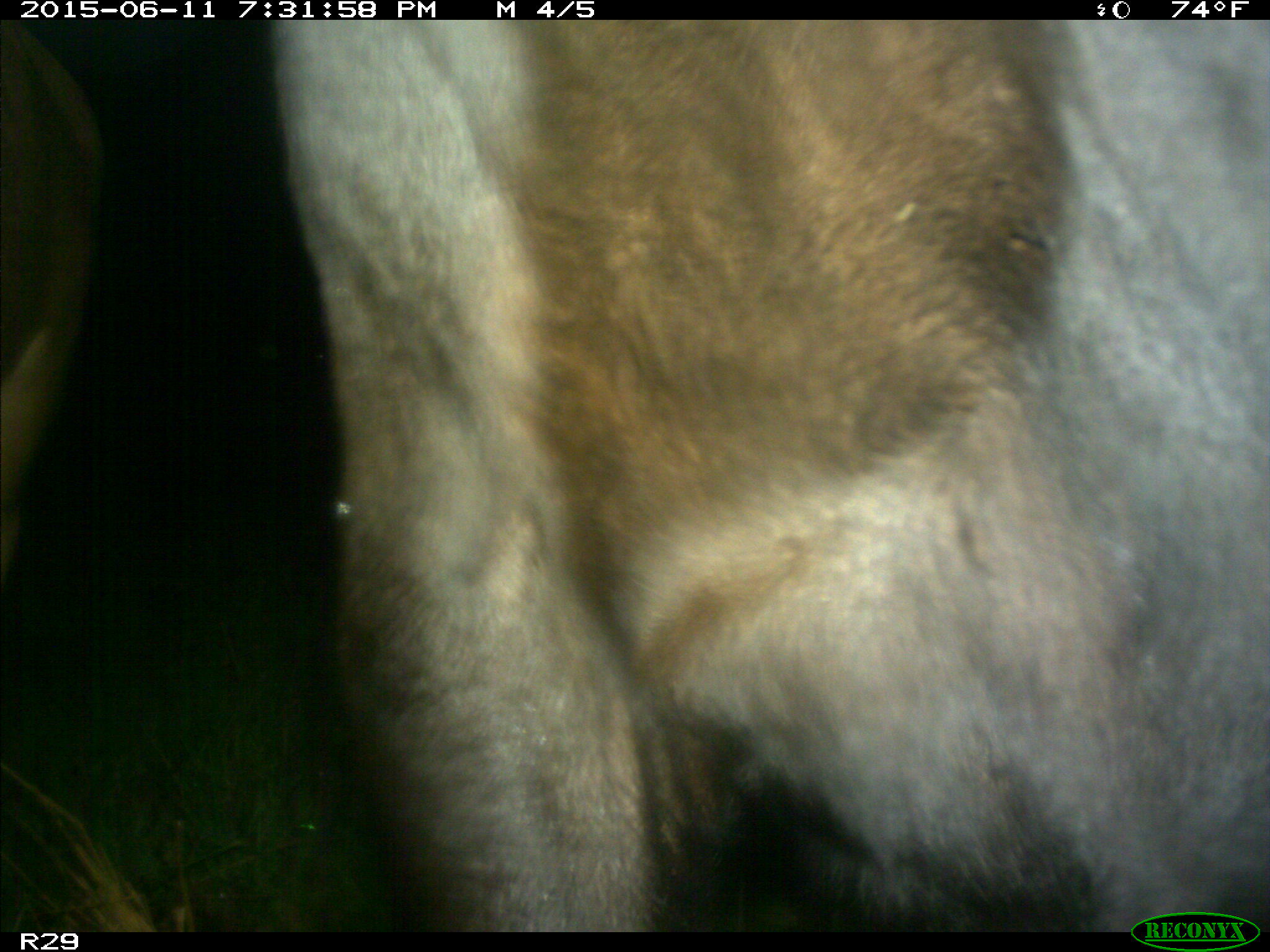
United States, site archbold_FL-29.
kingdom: Animalia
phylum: Chordata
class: Mammalia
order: Artiodactyla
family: Bovidae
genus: Bos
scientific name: Bos taurus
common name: domestic cow